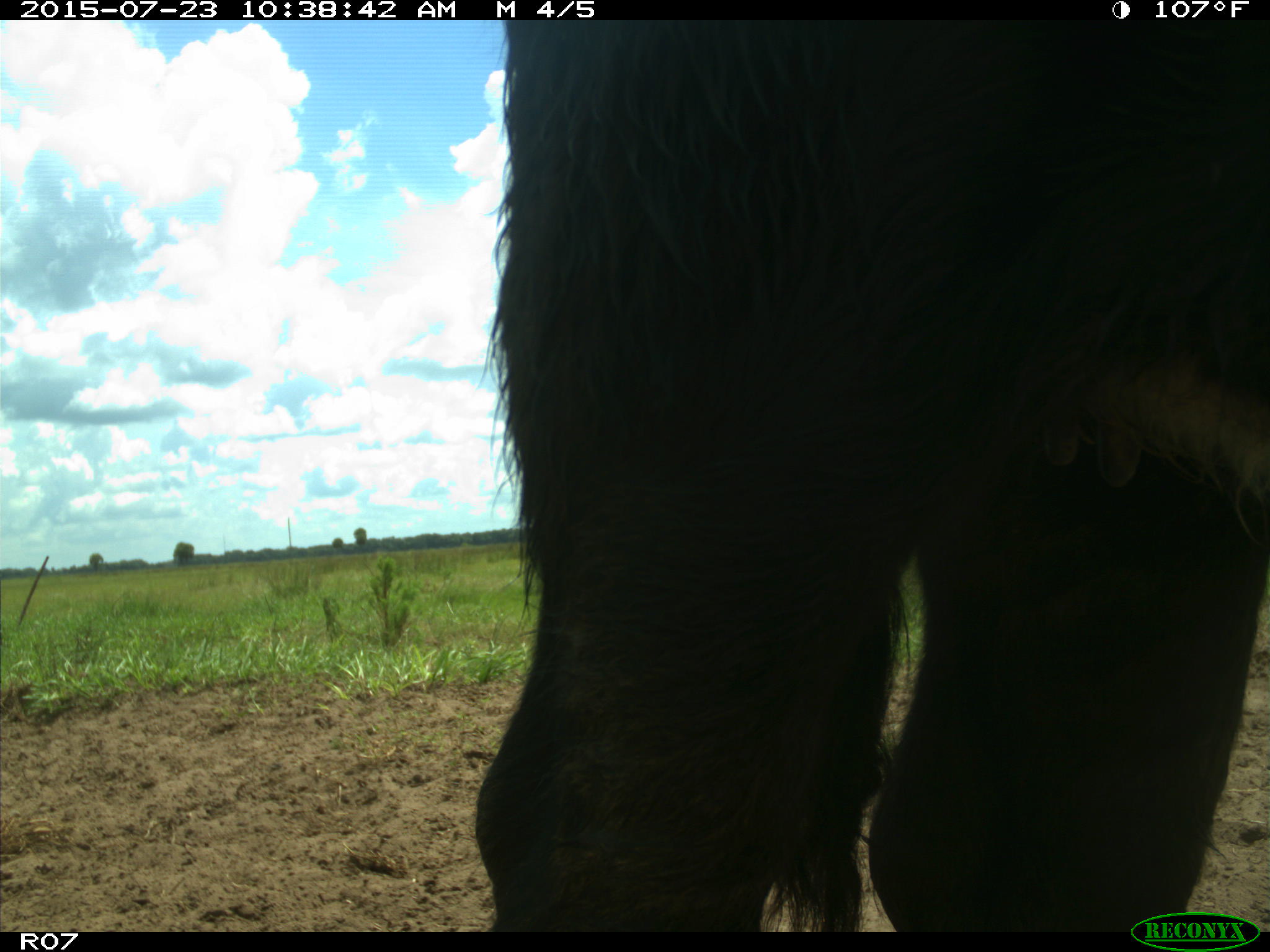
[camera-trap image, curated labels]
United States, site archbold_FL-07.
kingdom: Animalia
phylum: Chordata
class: Mammalia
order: Artiodactyla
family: Bovidae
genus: Bos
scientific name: Bos taurus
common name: domestic cow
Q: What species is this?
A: Bos taurus (domestic cow).